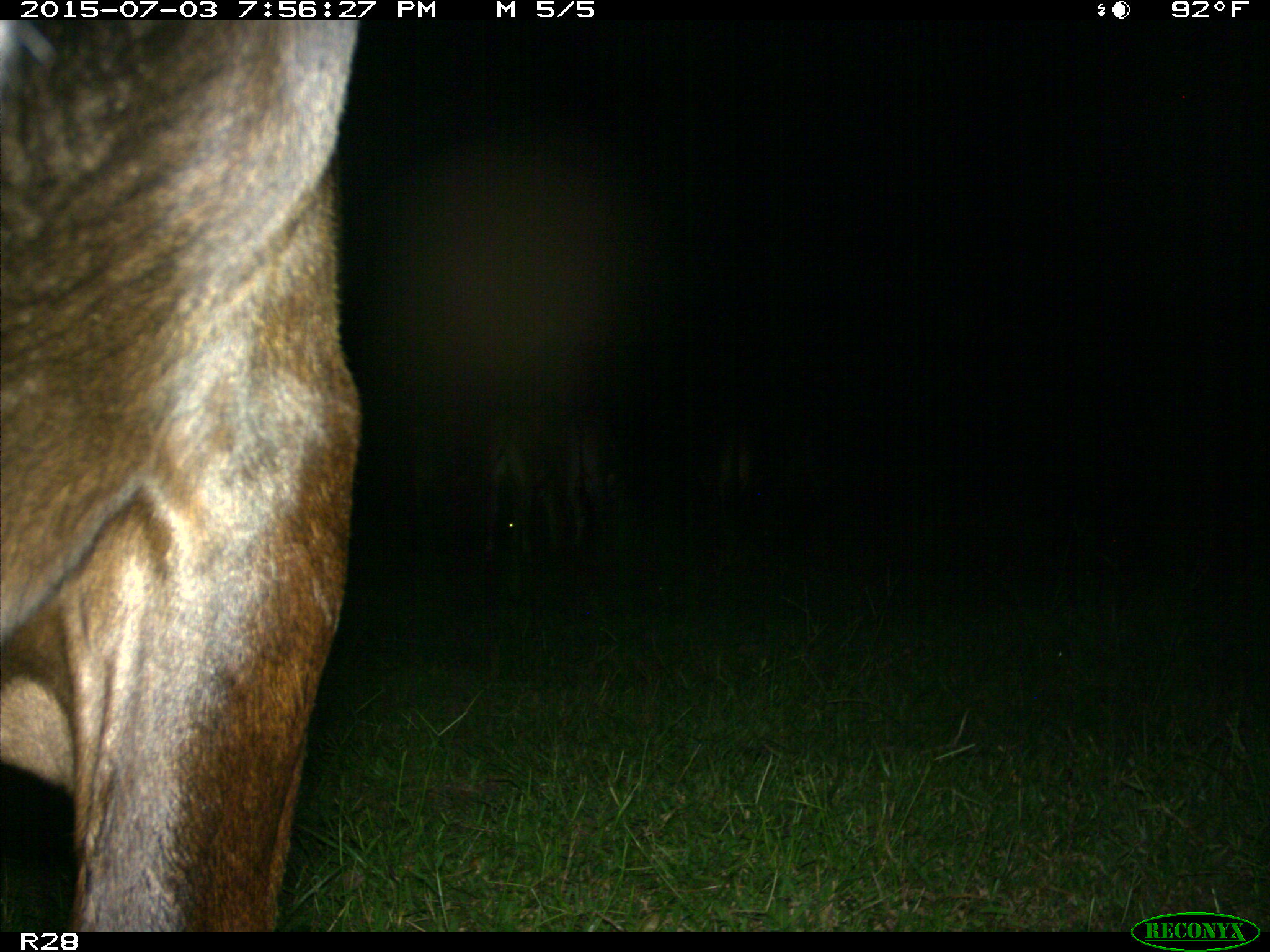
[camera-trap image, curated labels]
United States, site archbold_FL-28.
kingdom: Animalia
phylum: Chordata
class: Mammalia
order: Artiodactyla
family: Bovidae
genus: Bos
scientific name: Bos taurus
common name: domestic cow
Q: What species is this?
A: Bos taurus (domestic cow).